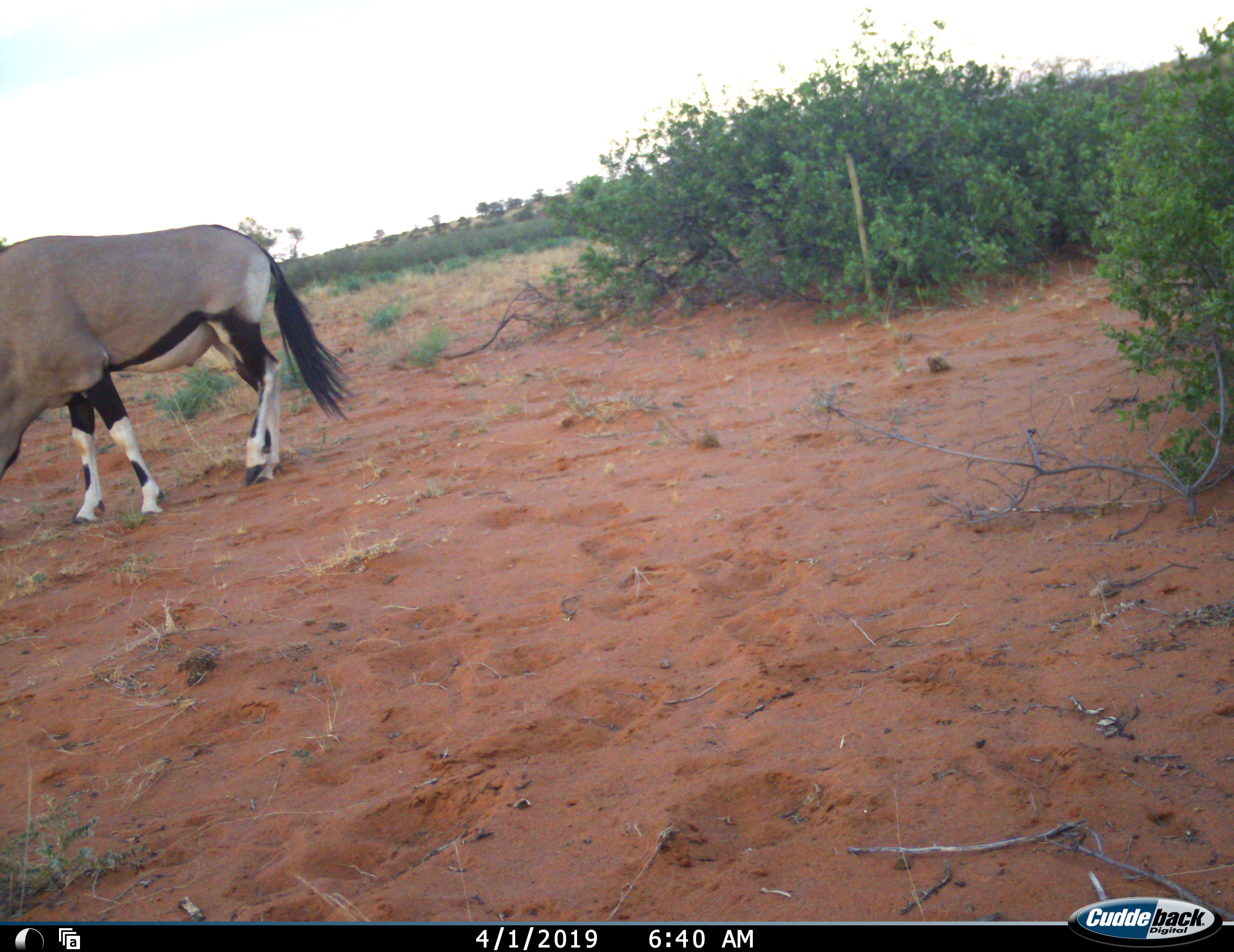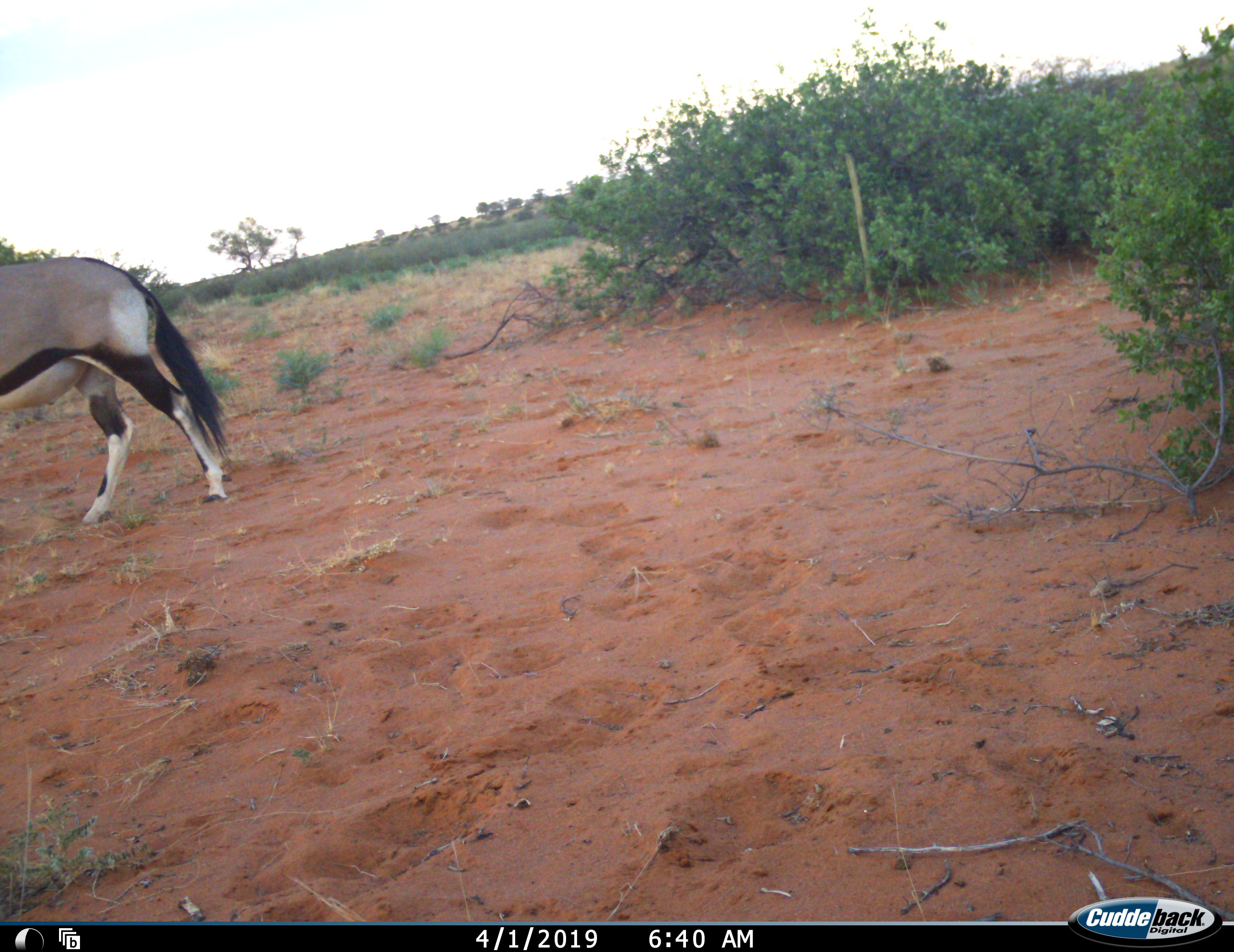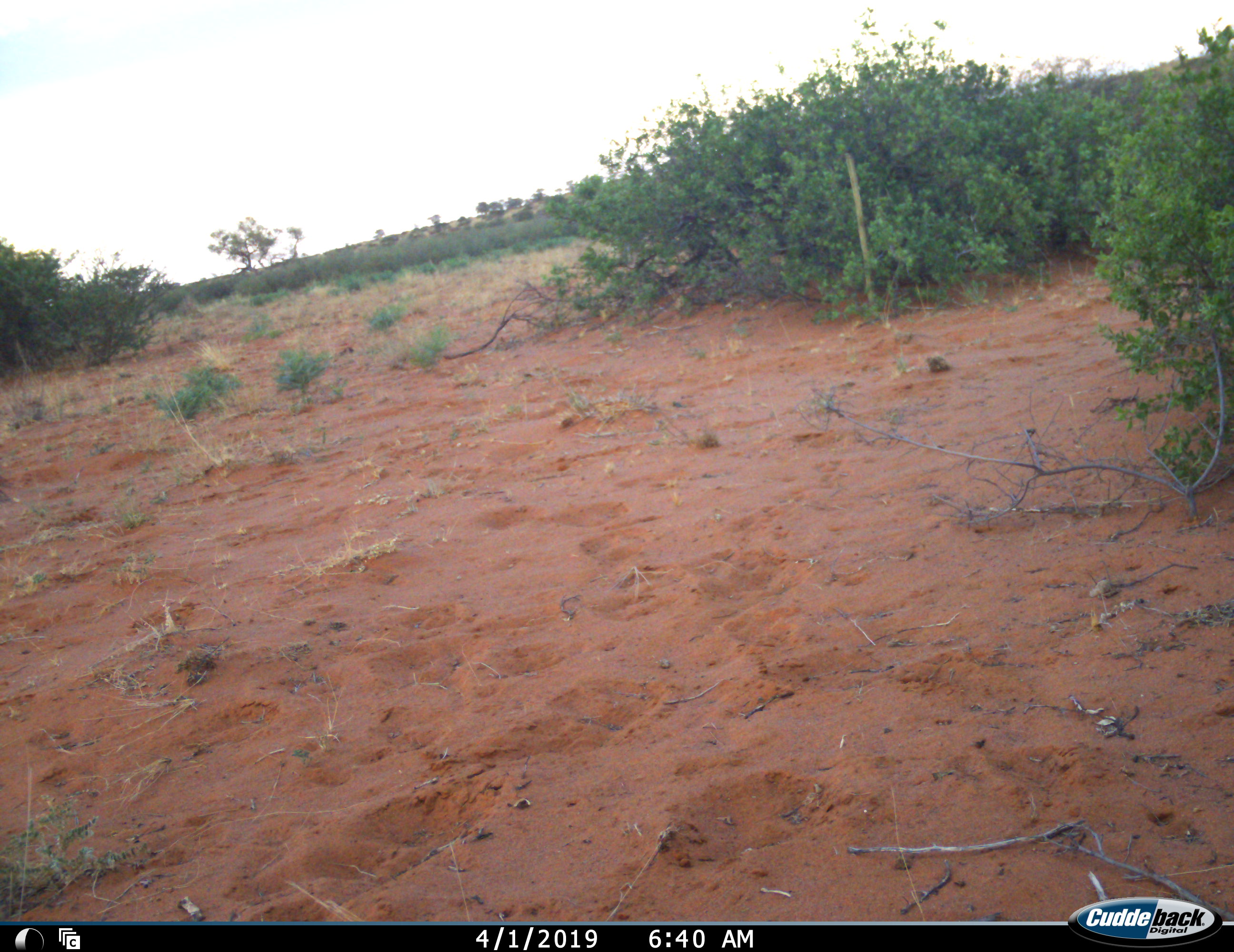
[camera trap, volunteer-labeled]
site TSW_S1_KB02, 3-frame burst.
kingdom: Animalia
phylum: Chordata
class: Mammalia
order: Artiodactyla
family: Bovidae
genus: Oryx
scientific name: Oryx gazella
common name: gemsbok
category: oryx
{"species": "oryx (gemsbok) (Oryx gazella)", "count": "1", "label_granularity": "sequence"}